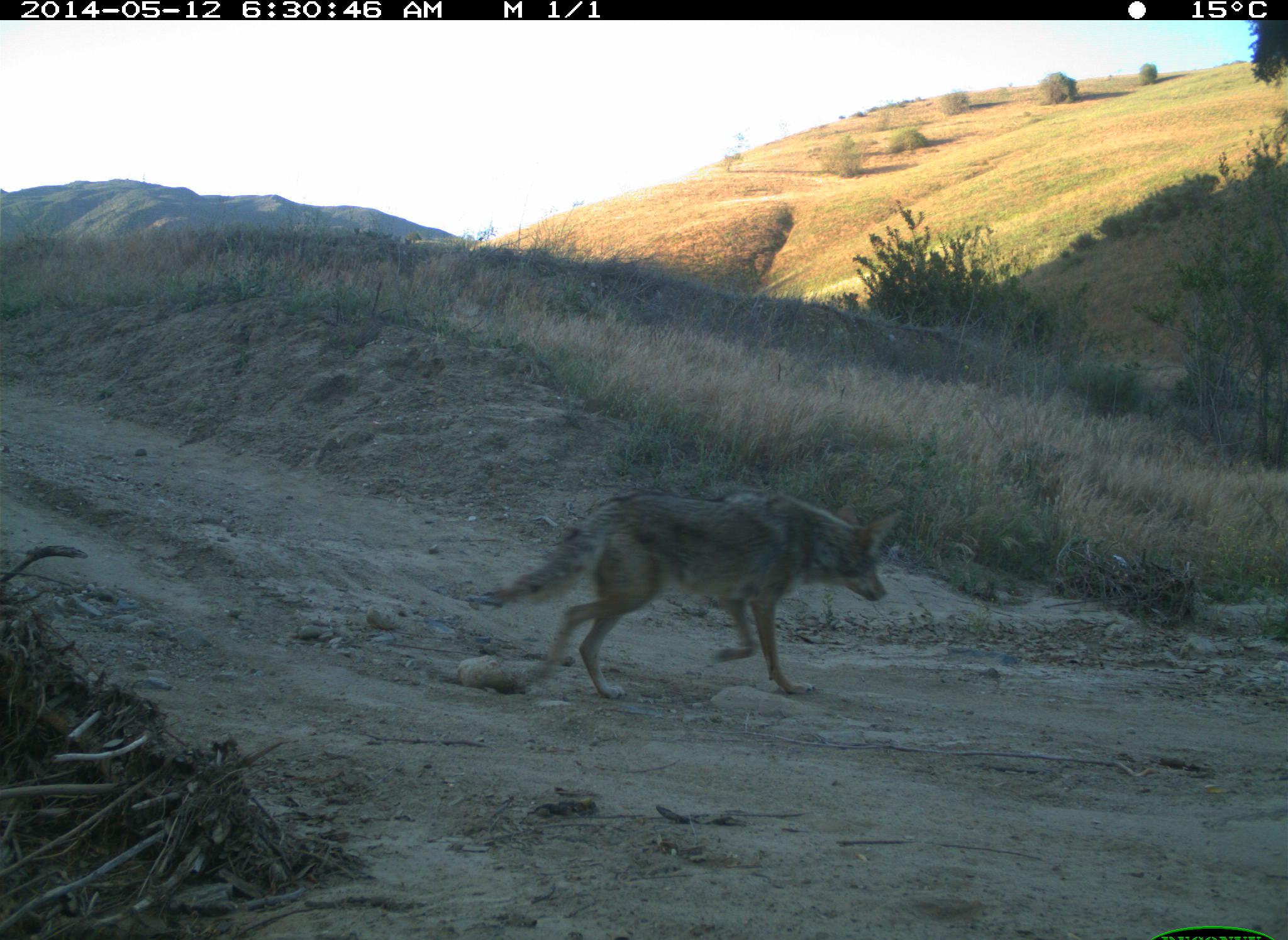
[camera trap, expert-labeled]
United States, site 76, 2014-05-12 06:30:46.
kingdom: Animalia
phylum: Chordata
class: Mammalia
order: Carnivora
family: Canidae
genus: Canis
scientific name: Canis latrans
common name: coyote